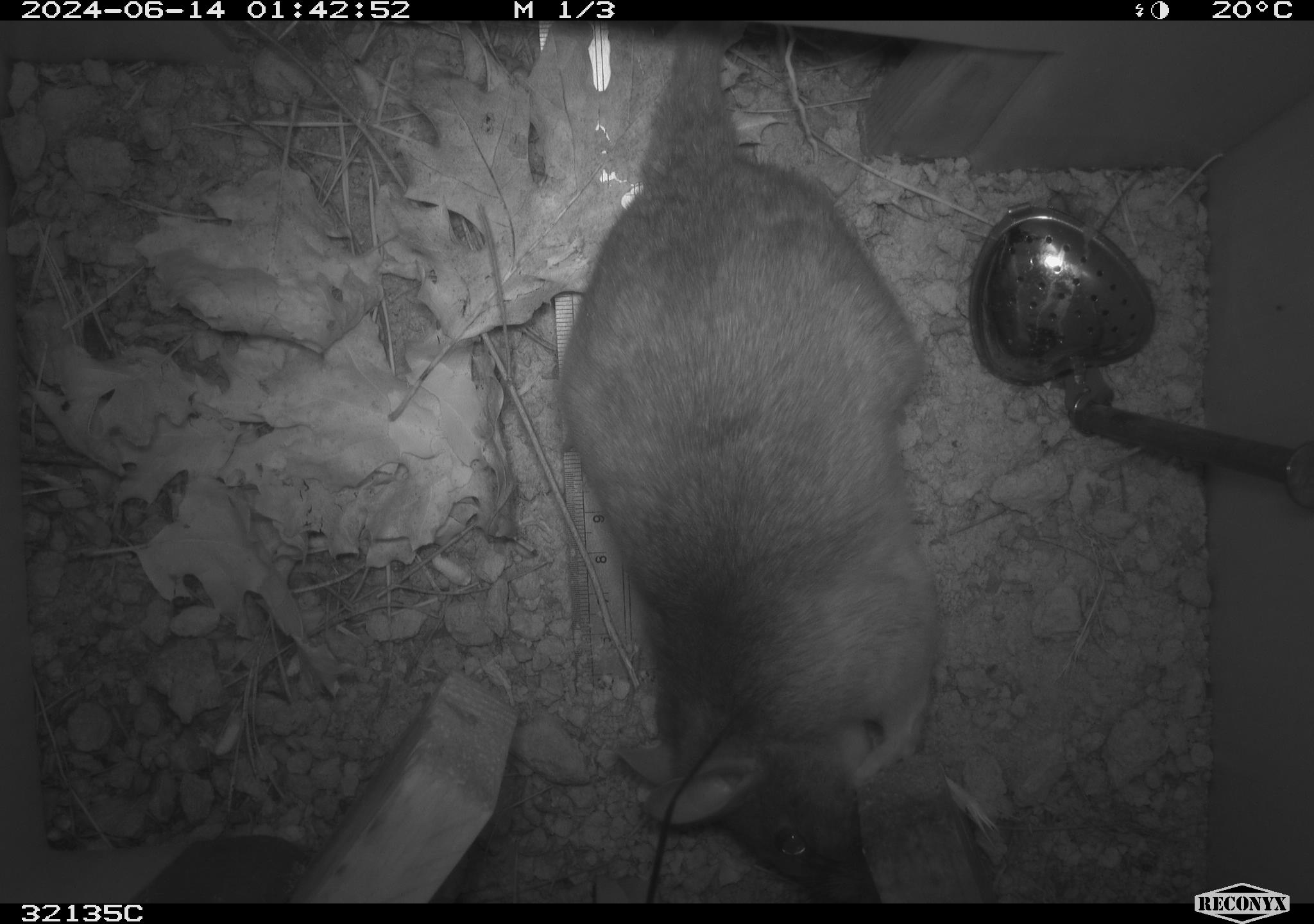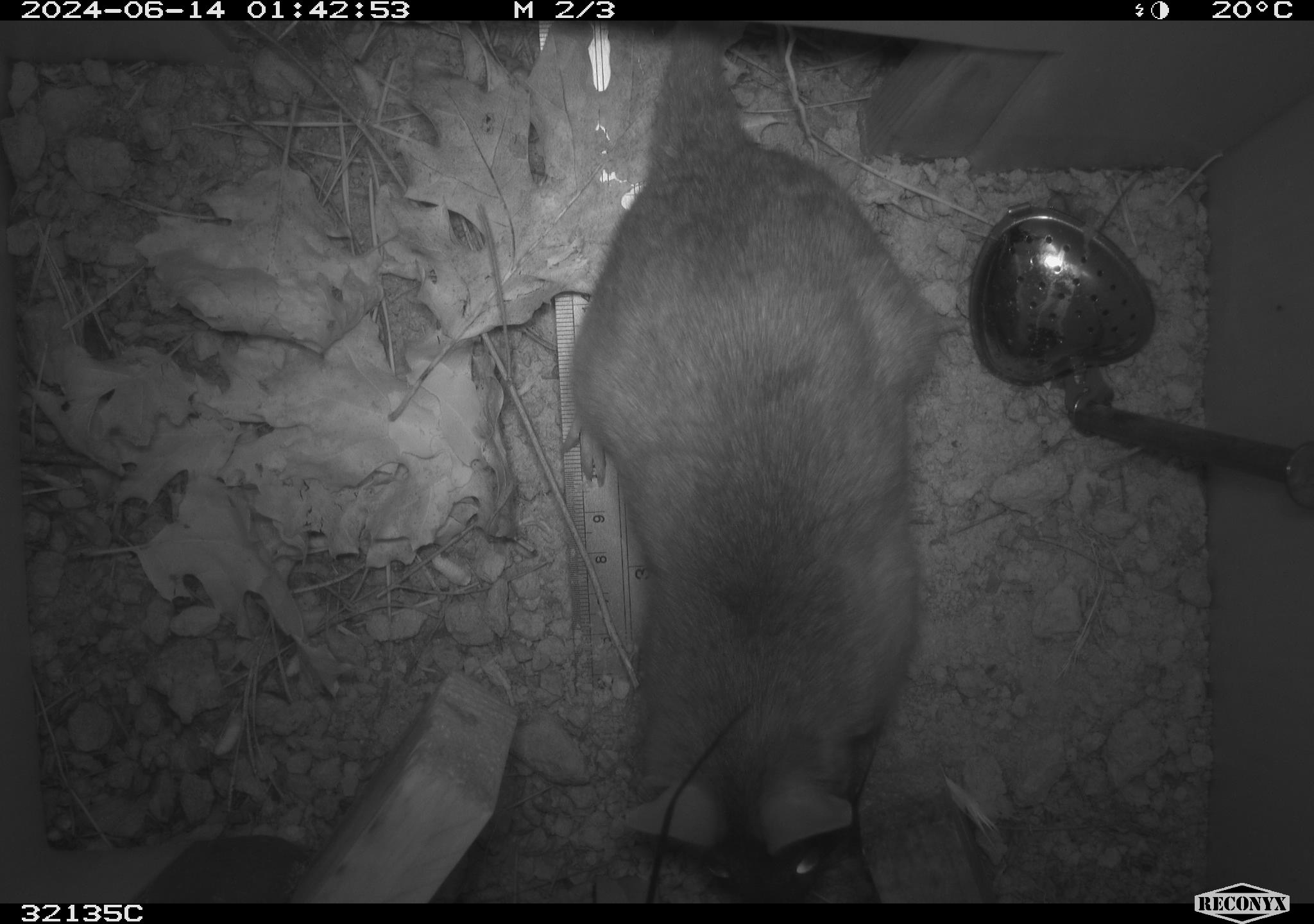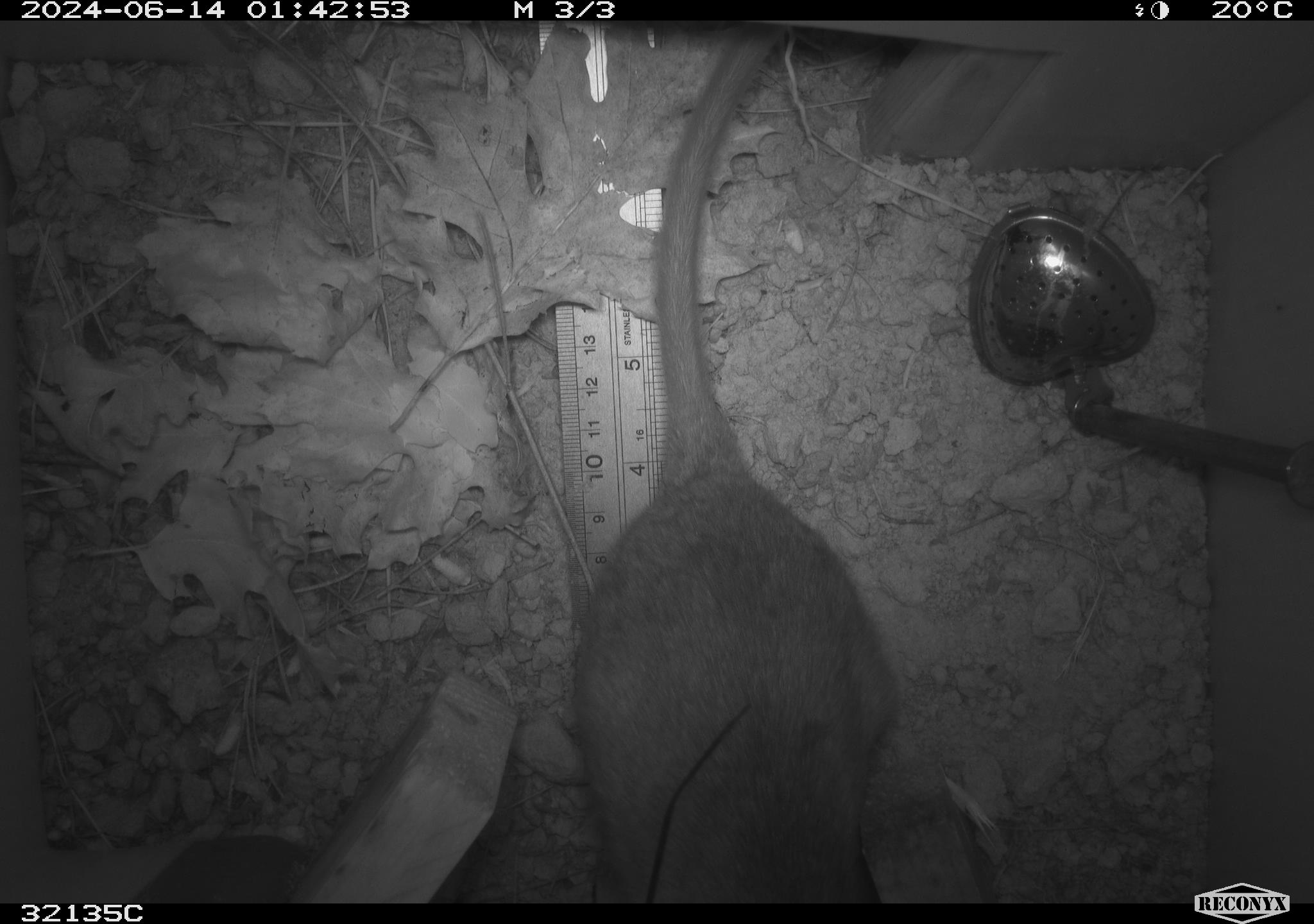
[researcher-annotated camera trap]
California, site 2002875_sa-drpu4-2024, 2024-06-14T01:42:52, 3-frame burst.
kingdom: Animalia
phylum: Chordata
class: Mammalia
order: Rodentia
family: Cricetidae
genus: Neotoma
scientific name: Neotoma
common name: pack rat or woodrat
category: neotoma species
Neotoma species (pack rat or woodrat) (Neotoma).